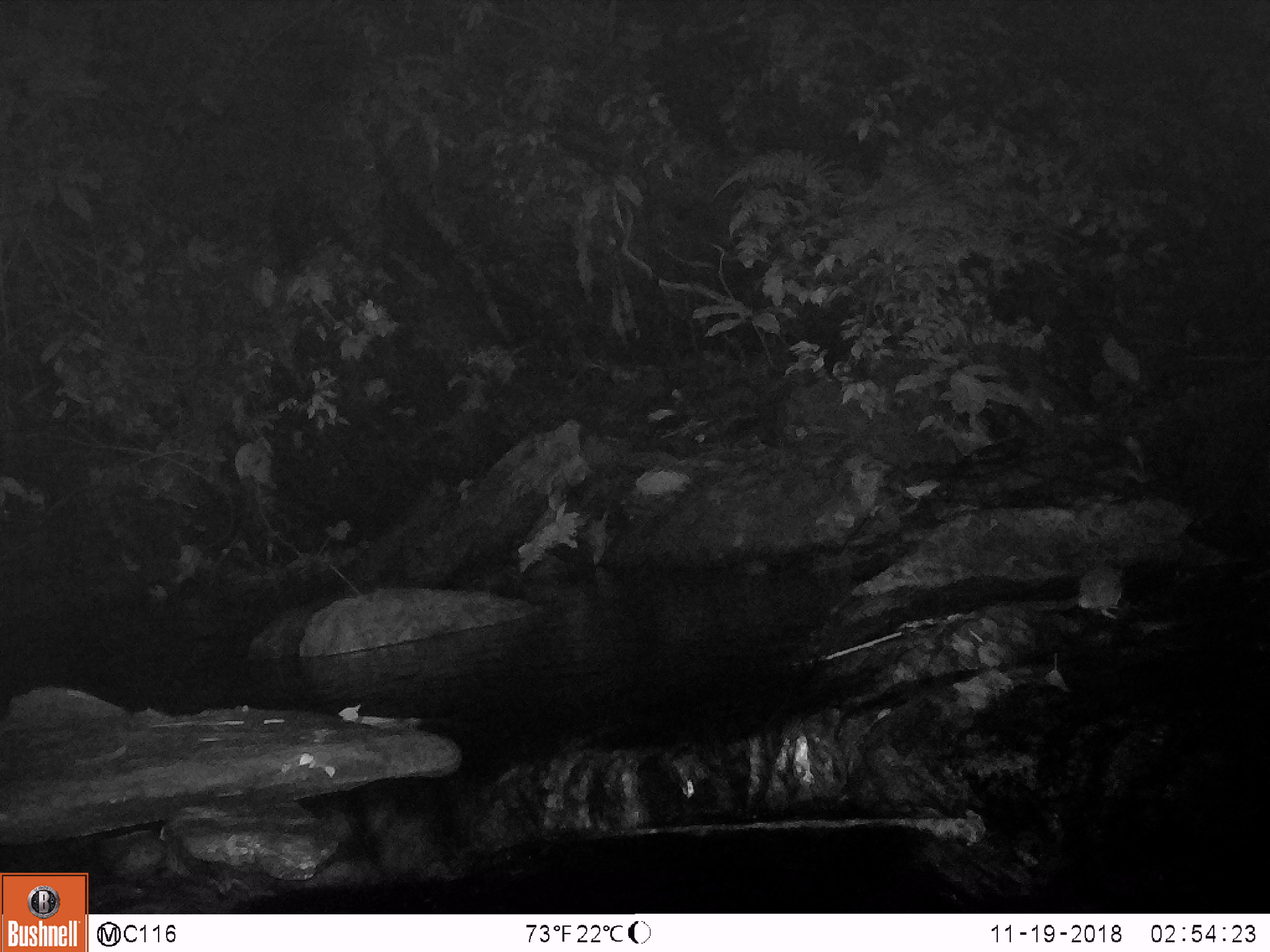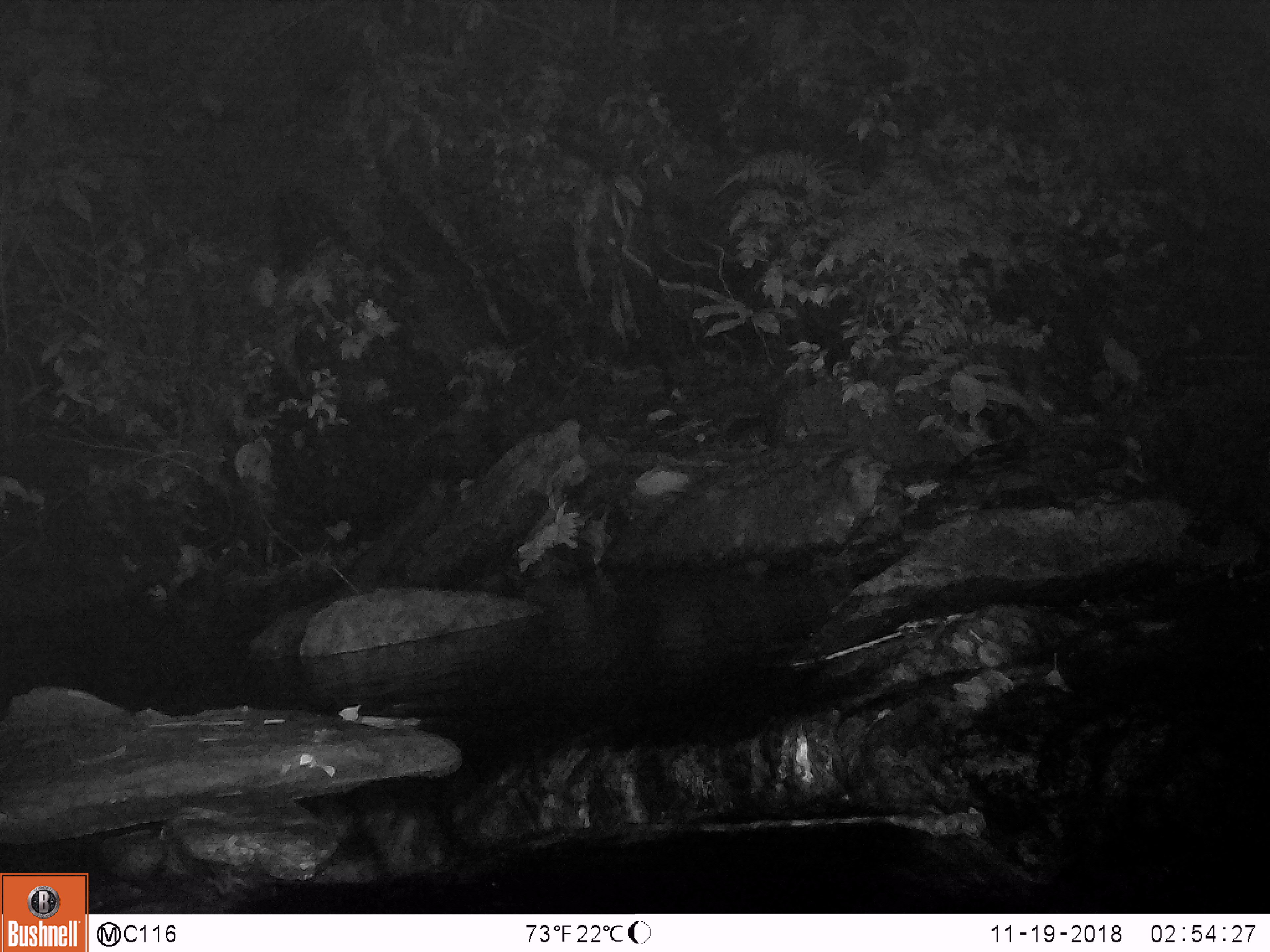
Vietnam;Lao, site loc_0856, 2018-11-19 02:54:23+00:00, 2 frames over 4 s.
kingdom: Animalia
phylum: Chordata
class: Mammalia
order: Rodentia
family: Muridae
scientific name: Muridae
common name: old-world mice and rats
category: unidentified murid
Unidentified murid (old-world mice and rats) (Muridae). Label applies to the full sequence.